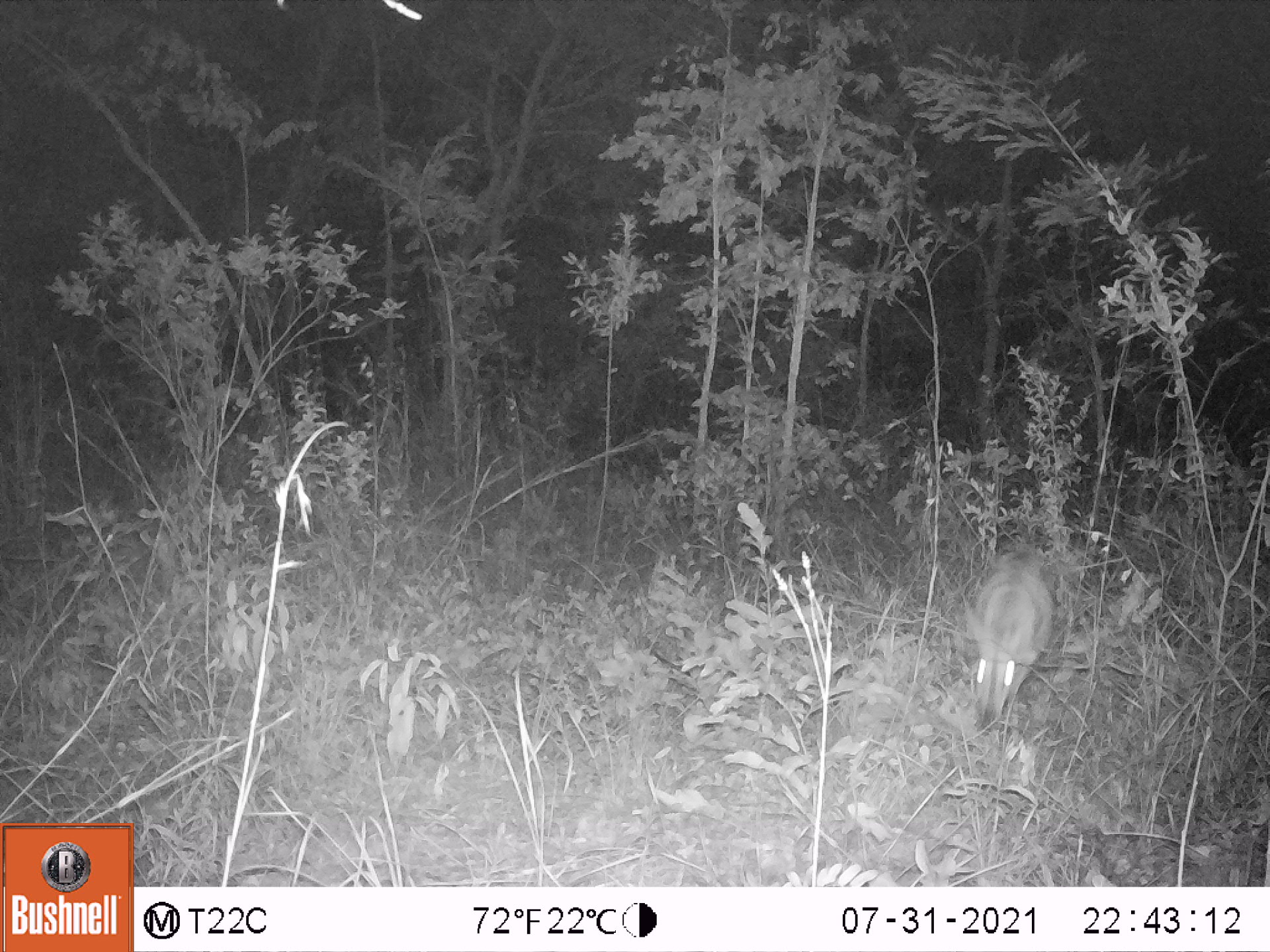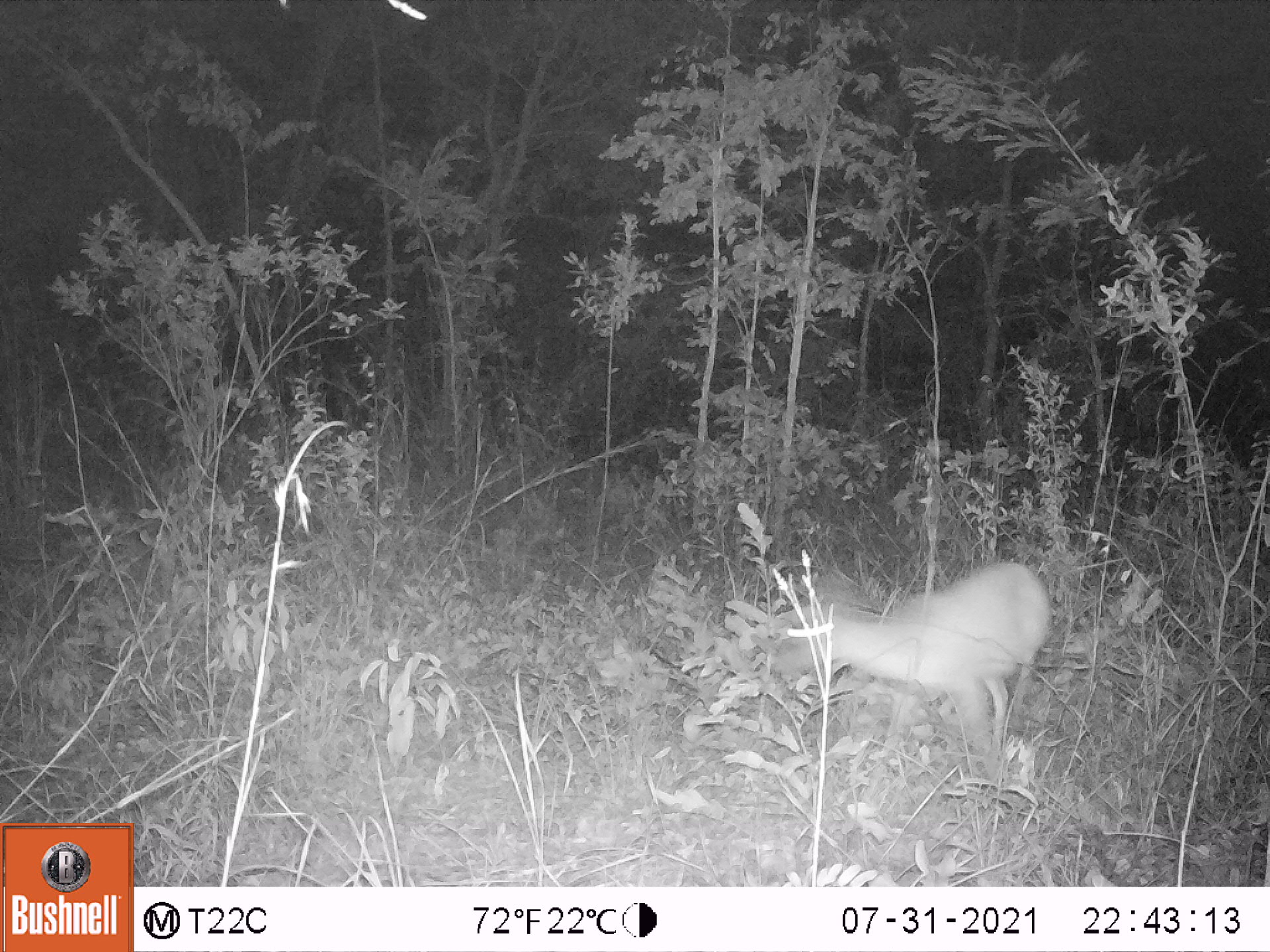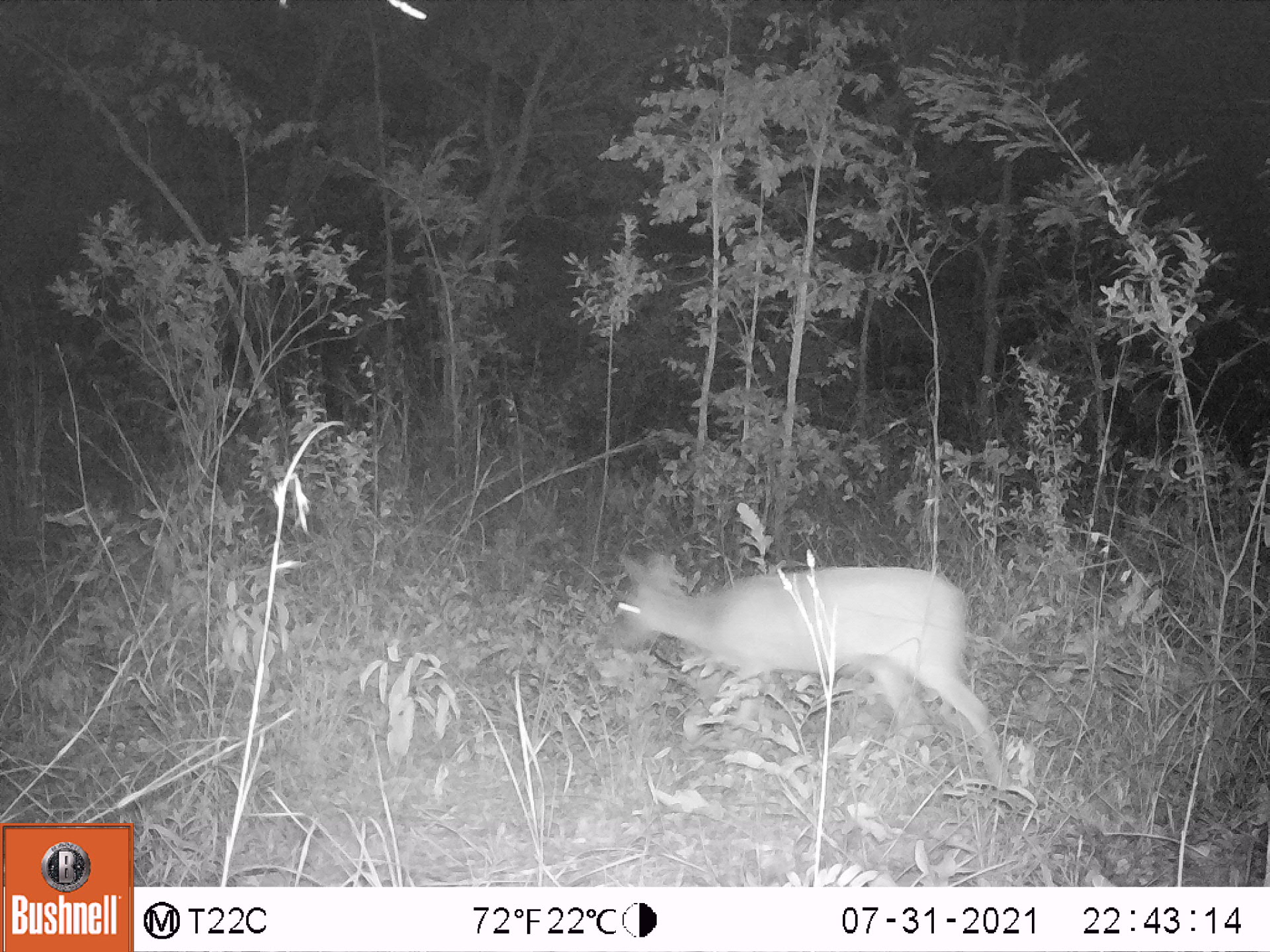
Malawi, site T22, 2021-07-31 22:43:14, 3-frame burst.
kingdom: Animalia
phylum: Chordata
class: Mammalia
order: Artiodactyla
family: Bovidae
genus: Sylvicapra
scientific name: Sylvicapra grimmia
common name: common duiker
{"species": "common duiker (Sylvicapra grimmia)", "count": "1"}